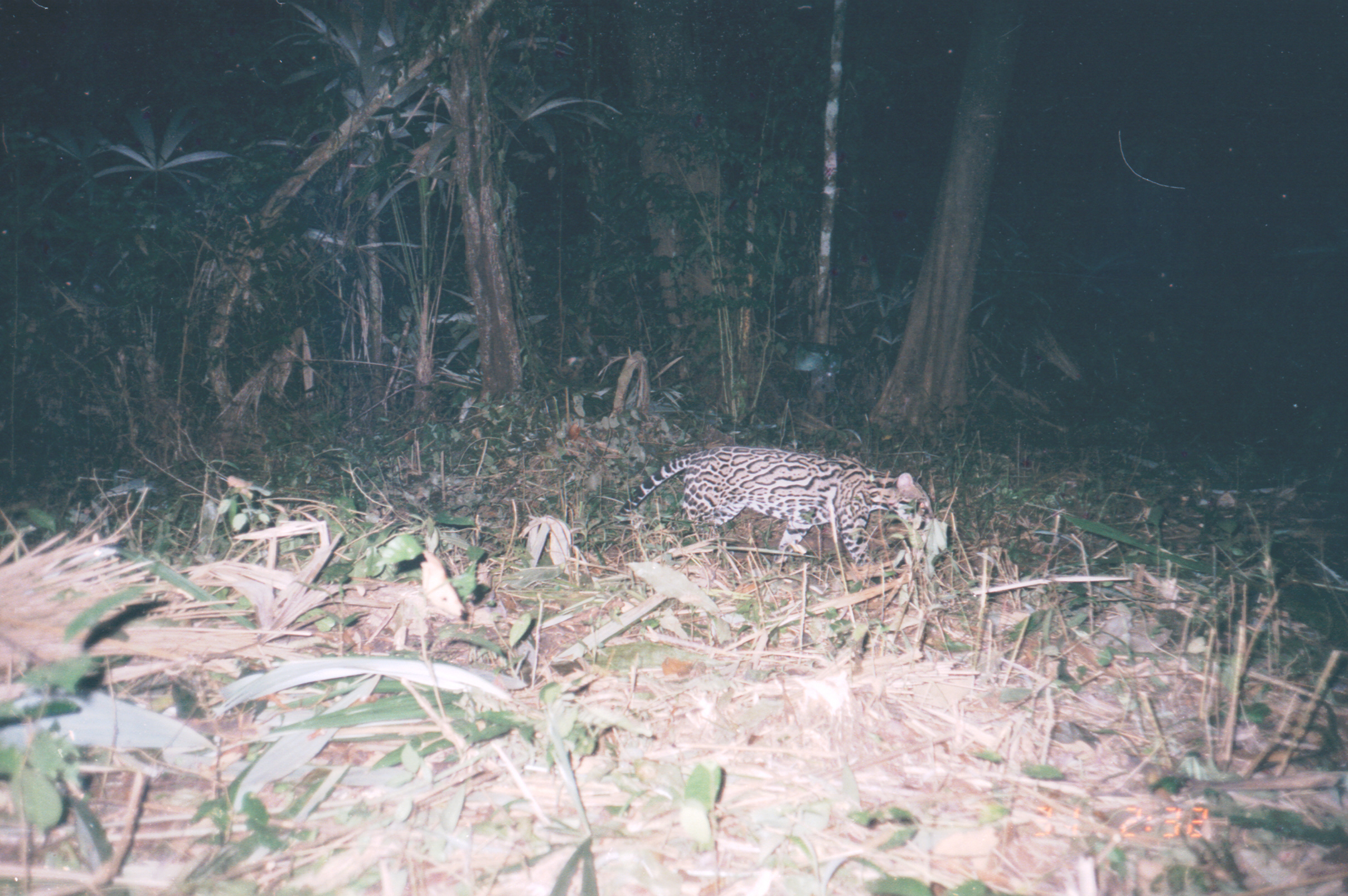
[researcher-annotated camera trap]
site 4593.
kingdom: Animalia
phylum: Chordata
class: Mammalia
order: Carnivora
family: Felidae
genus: Leopardus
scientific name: Leopardus pardalis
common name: ocelot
Leopardus pardalis (ocelot).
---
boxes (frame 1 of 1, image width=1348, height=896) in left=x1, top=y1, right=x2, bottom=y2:
leopardus pardalis: left=616, top=446, right=935, bottom=567